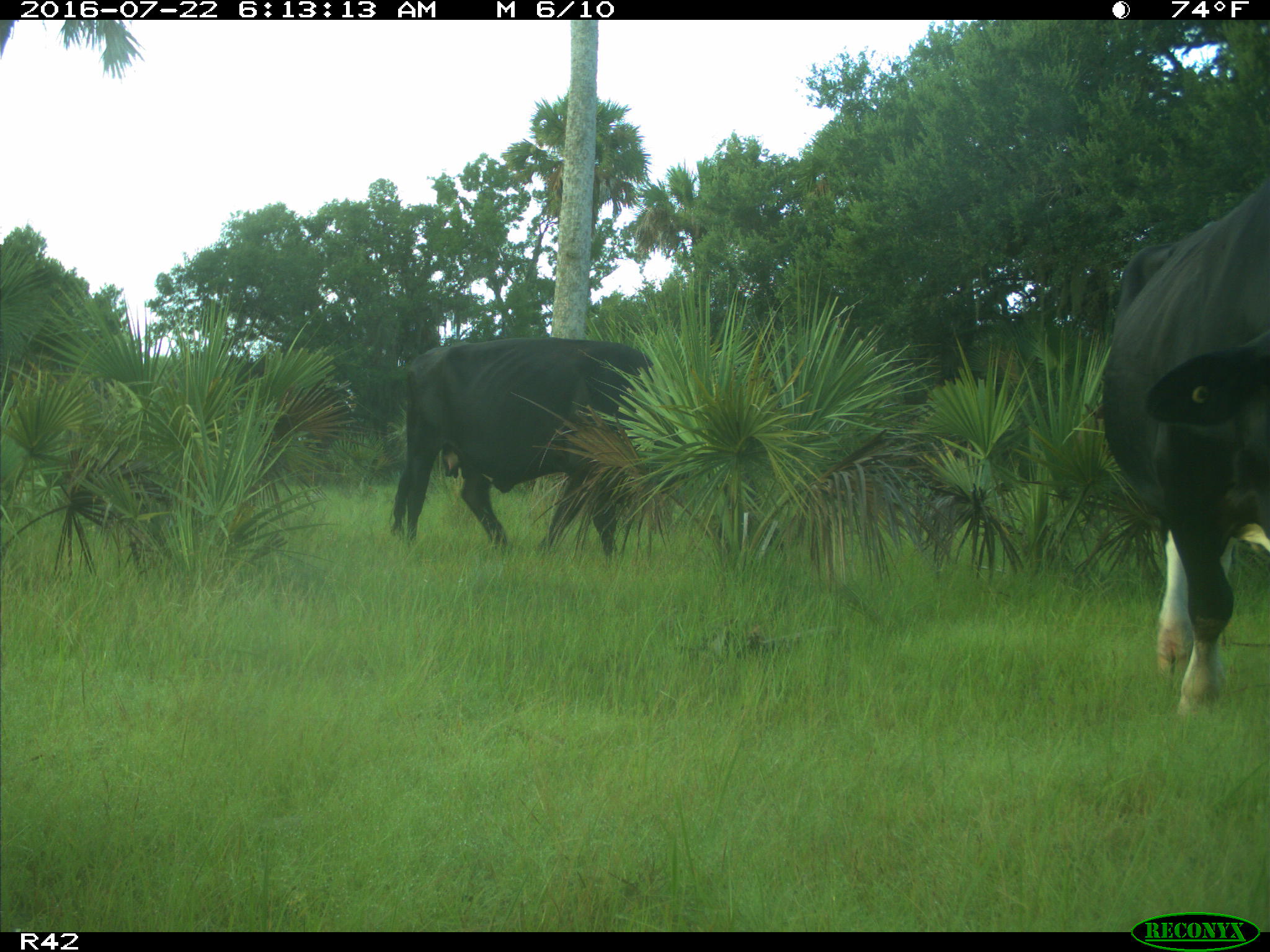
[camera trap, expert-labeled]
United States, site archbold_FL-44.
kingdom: Animalia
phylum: Chordata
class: Mammalia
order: Artiodactyla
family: Bovidae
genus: Bos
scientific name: Bos taurus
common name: domestic cow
Bos taurus (domestic cow).